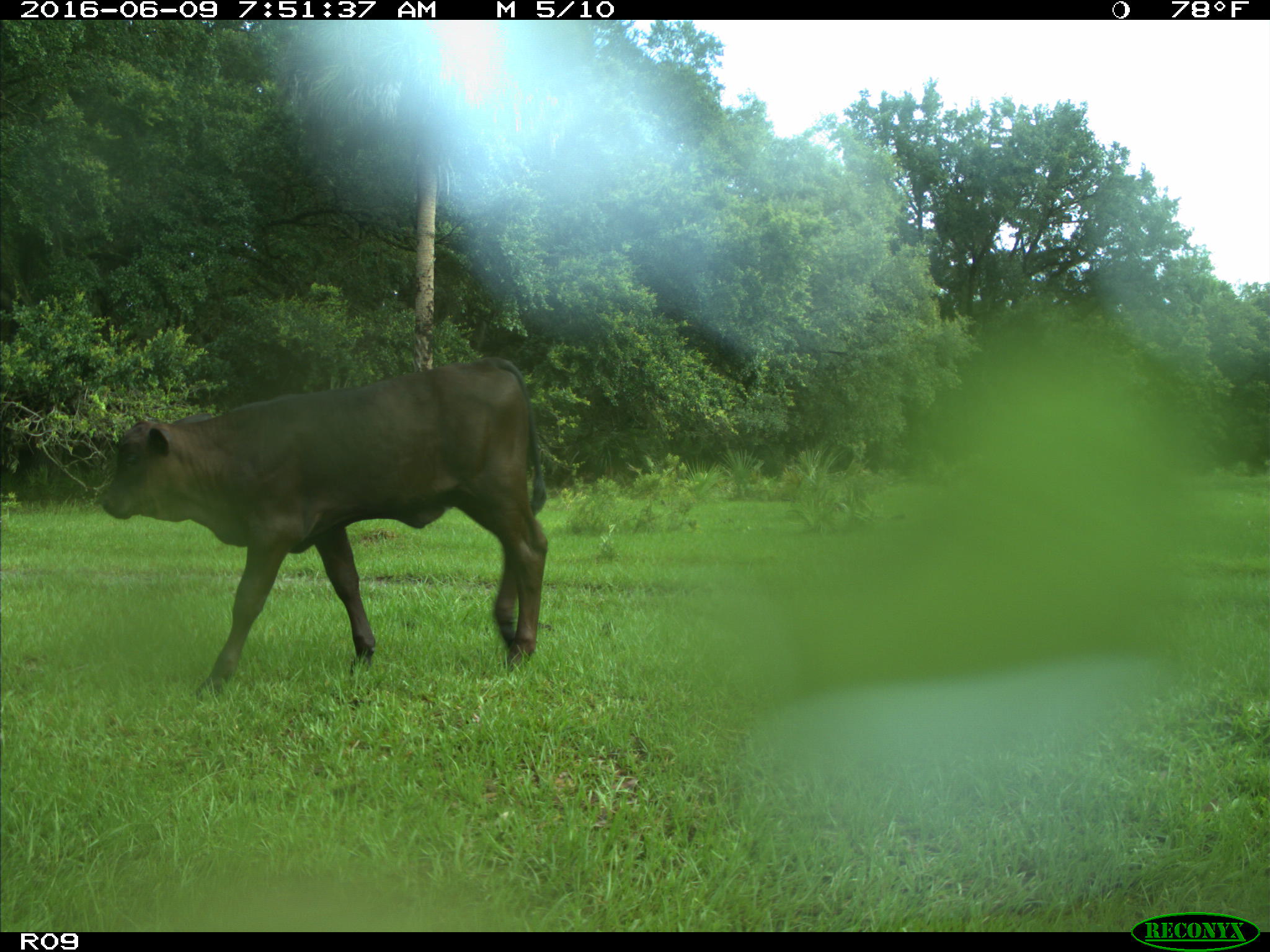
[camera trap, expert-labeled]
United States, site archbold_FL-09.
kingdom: Animalia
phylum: Chordata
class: Mammalia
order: Artiodactyla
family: Bovidae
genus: Bos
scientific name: Bos taurus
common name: domestic cow